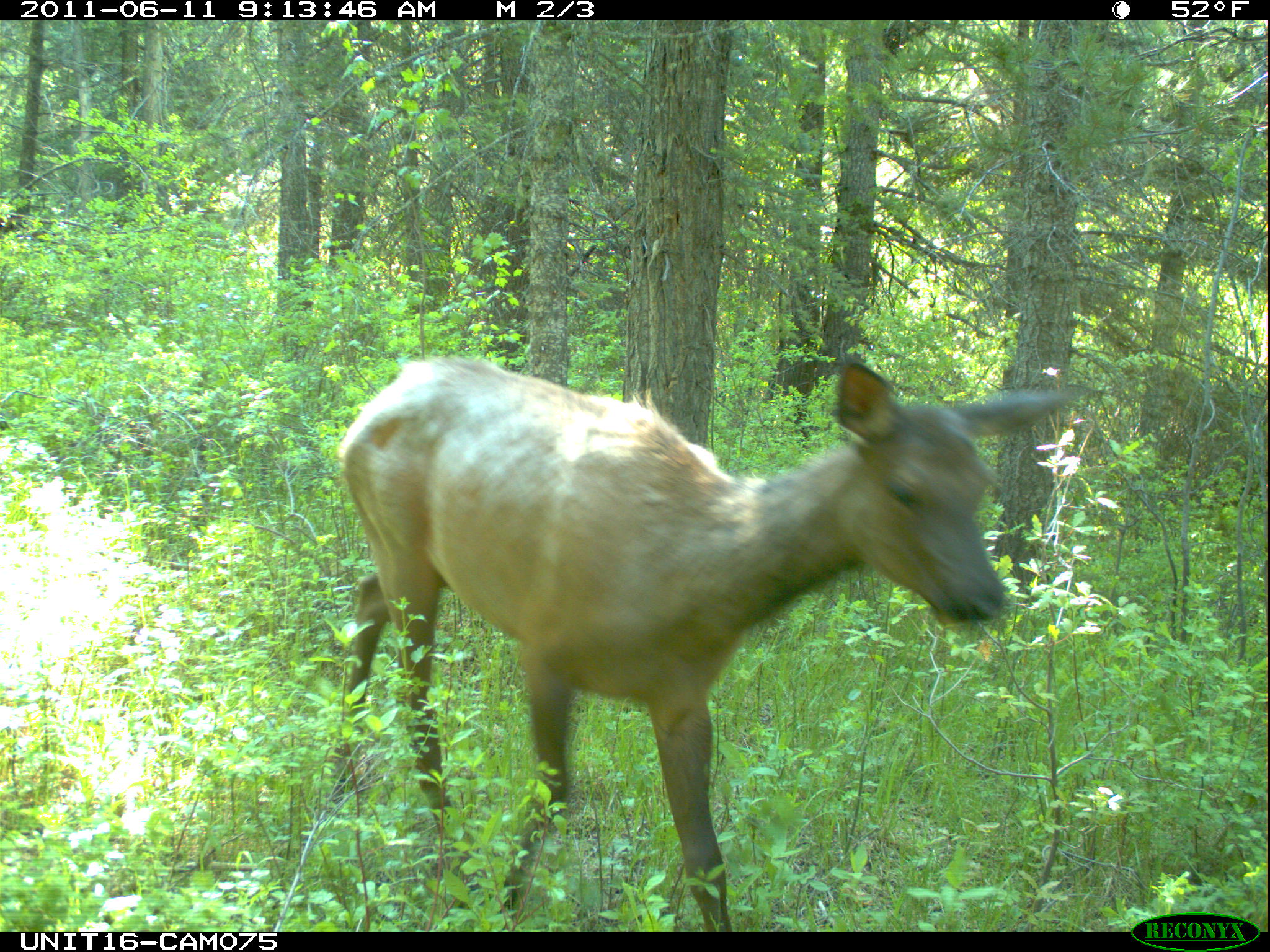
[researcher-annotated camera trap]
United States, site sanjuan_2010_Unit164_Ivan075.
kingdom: Animalia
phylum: Chordata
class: Mammalia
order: Artiodactyla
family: Cervidae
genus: Cervus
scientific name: Cervus elaphus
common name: red deer